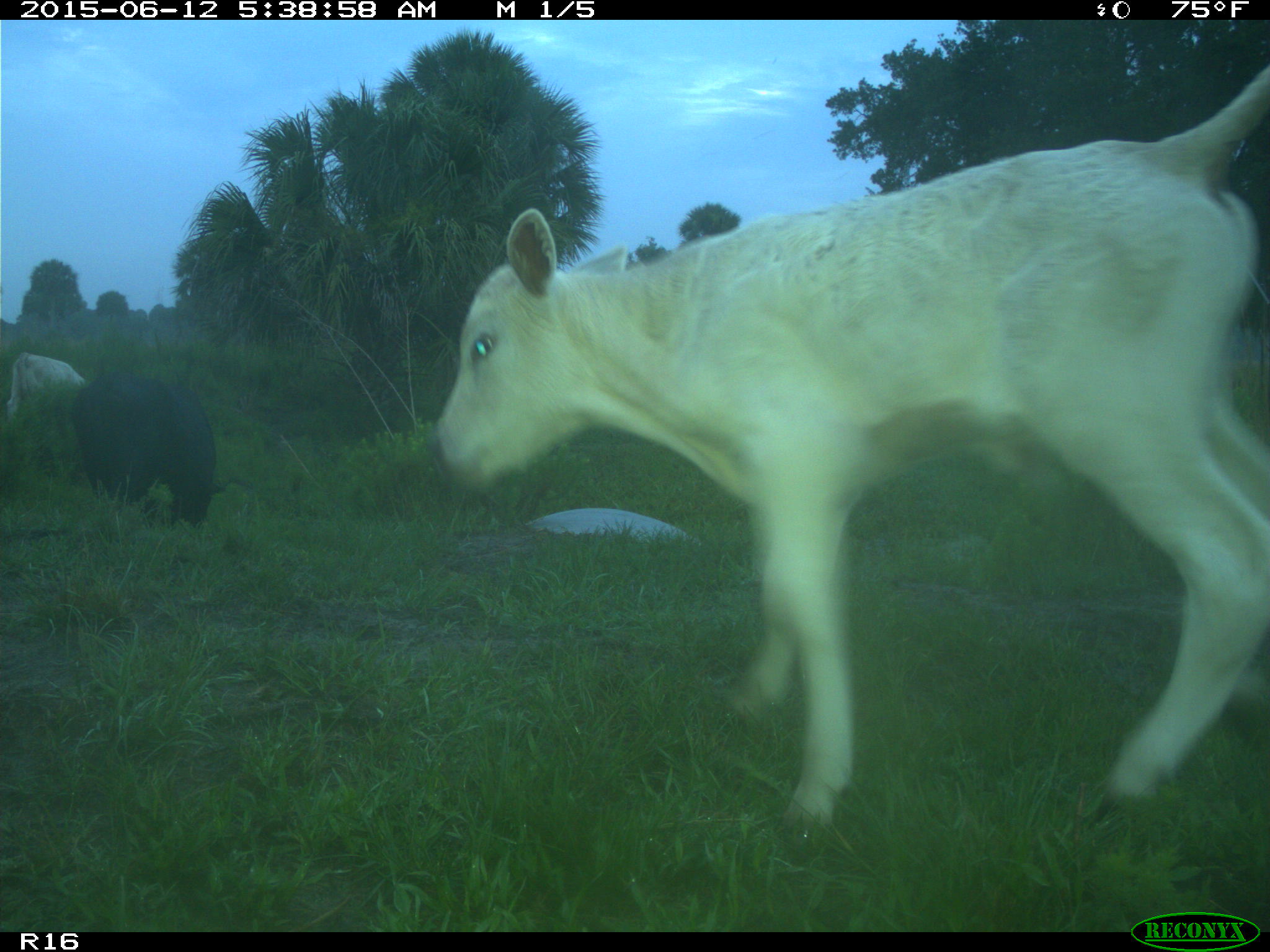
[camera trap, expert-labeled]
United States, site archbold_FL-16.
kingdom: Animalia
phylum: Chordata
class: Mammalia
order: Artiodactyla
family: Bovidae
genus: Bos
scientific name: Bos taurus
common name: domestic cow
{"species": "Bos taurus (domestic cow)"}